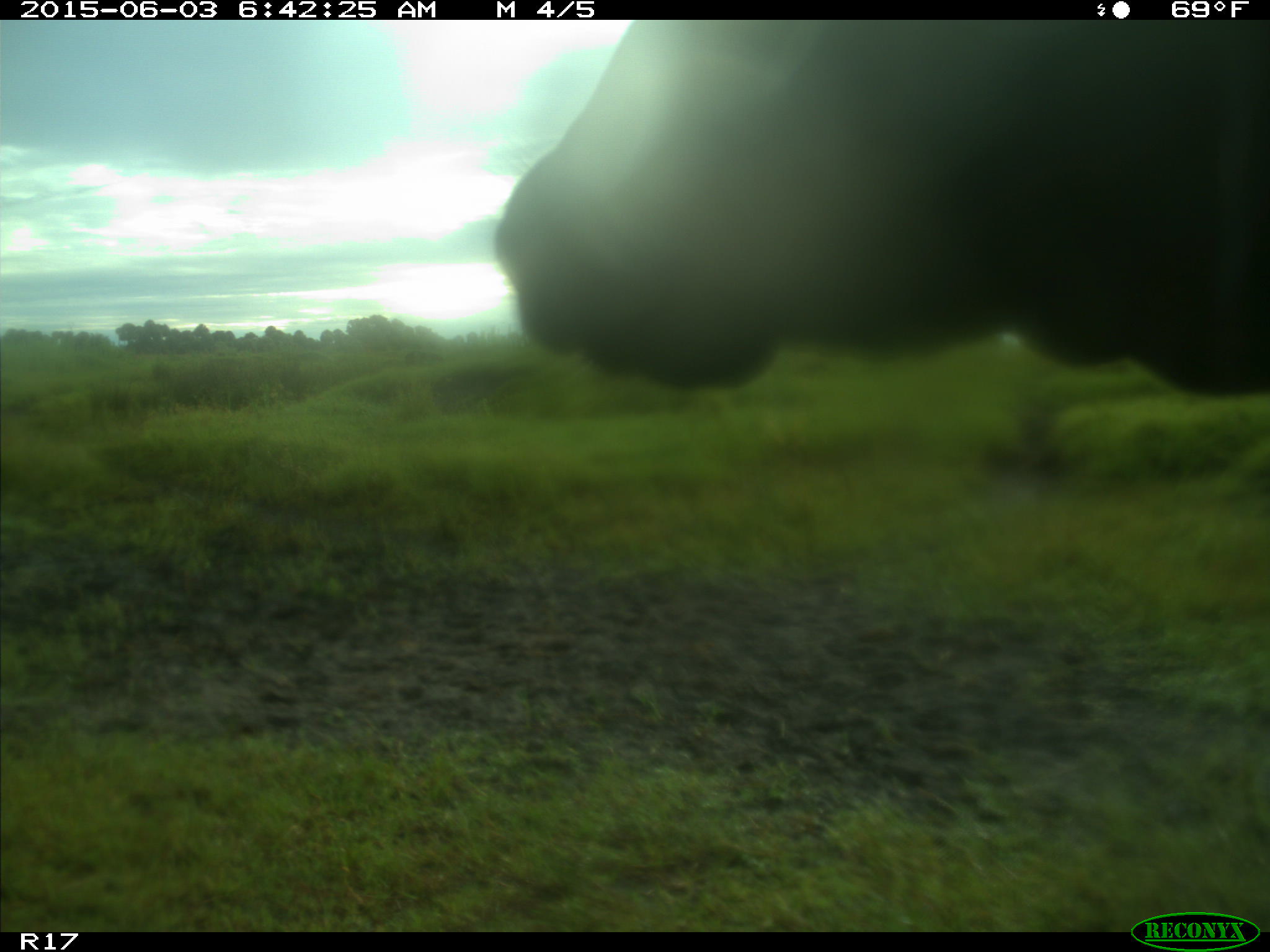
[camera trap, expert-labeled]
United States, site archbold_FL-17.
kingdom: Animalia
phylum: Chordata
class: Mammalia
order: Artiodactyla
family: Bovidae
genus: Bos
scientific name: Bos taurus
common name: domestic cow